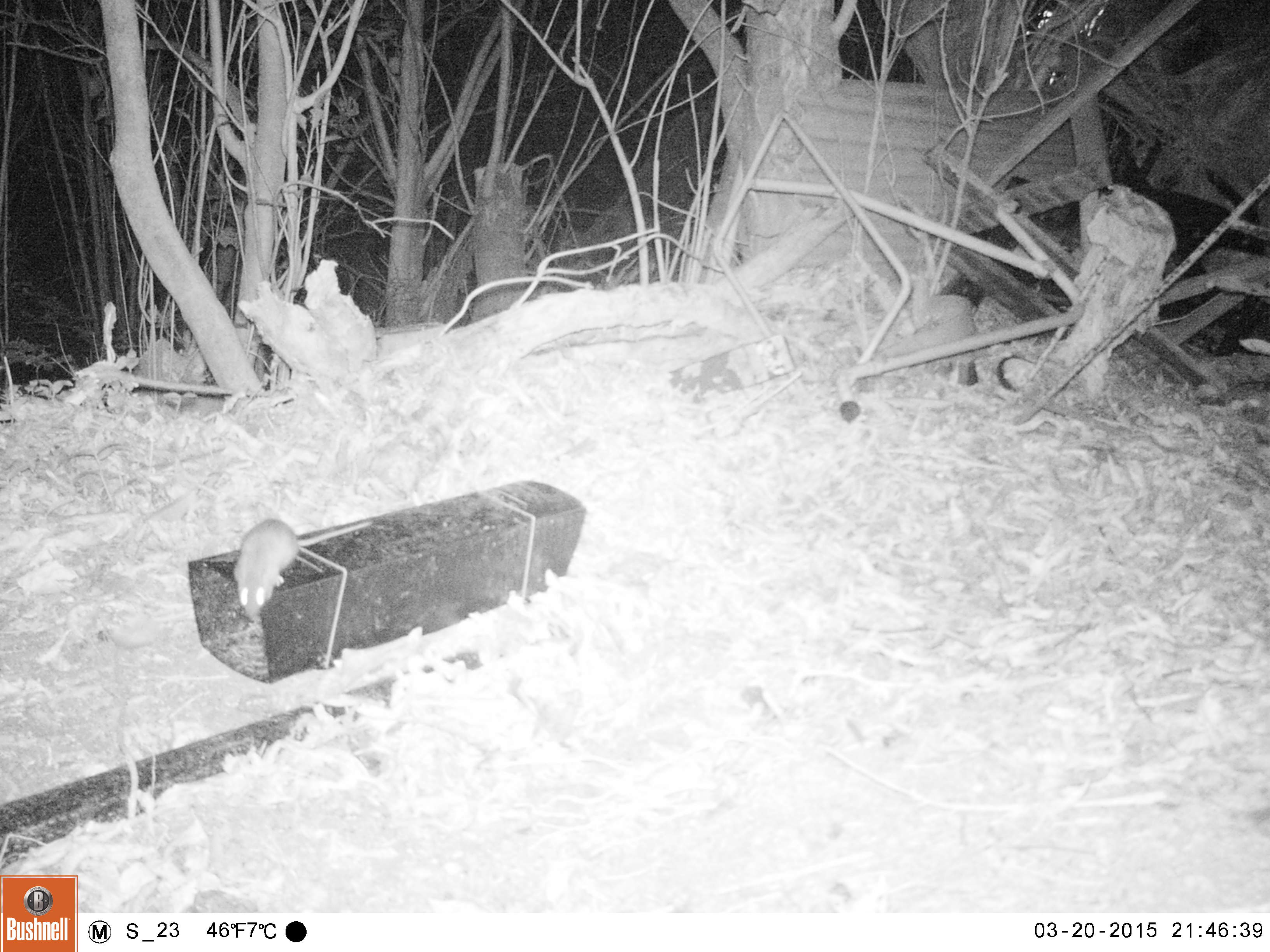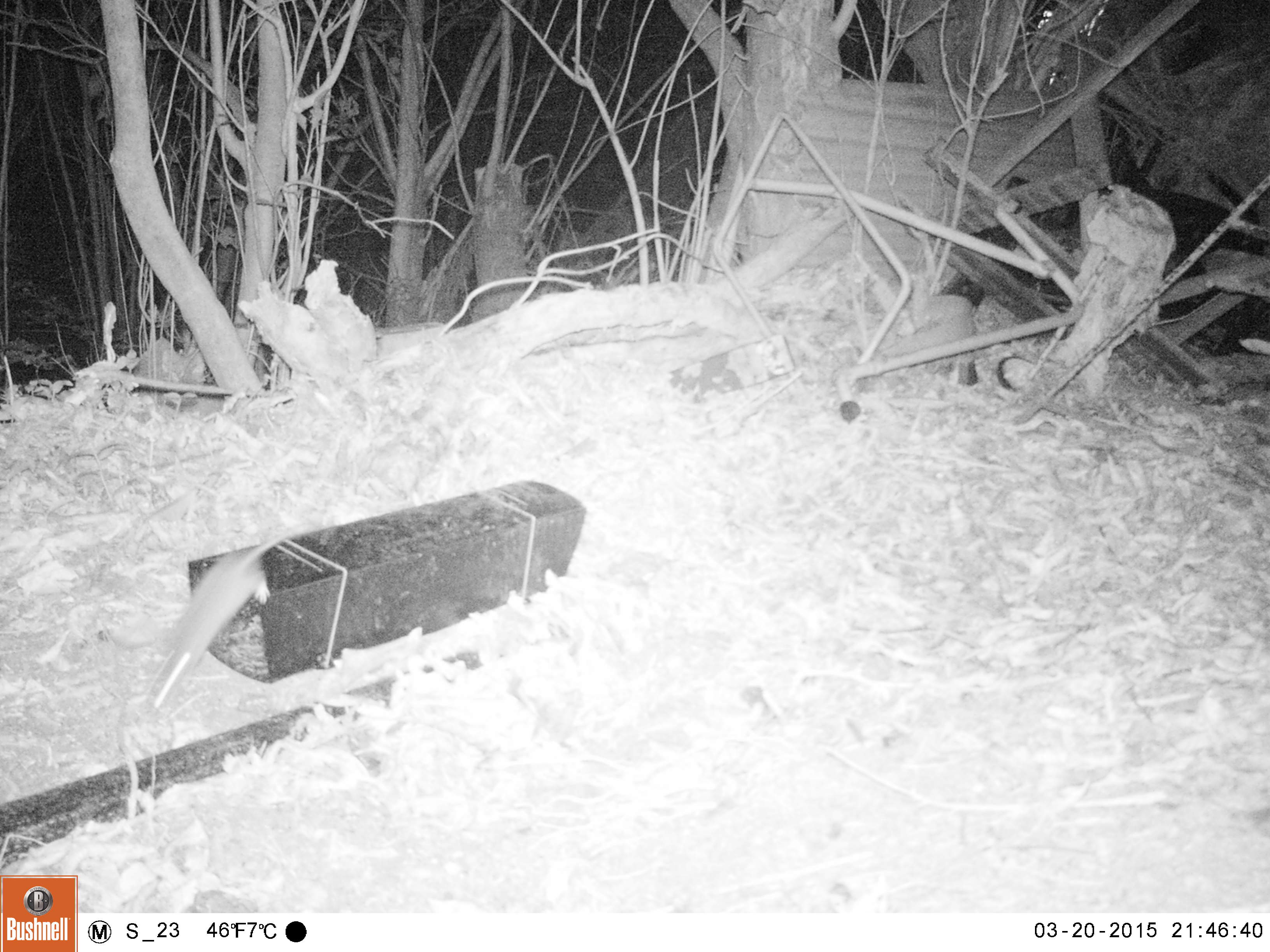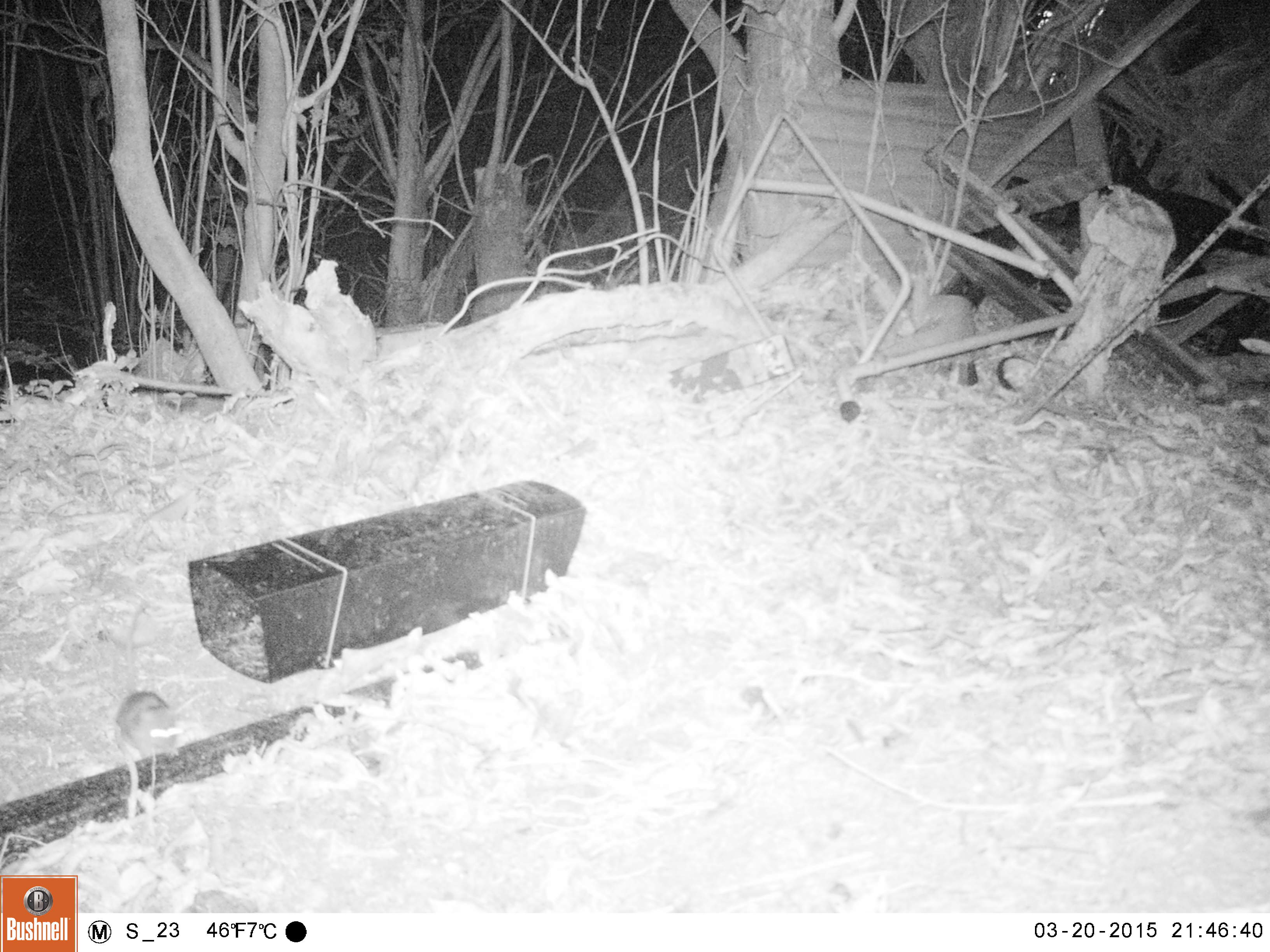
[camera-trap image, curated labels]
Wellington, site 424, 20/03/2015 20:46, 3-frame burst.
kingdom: Animalia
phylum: Chordata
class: Mammalia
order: Rodentia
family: Muridae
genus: Rattus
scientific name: Rattus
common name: rat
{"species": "rat (Rattus)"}